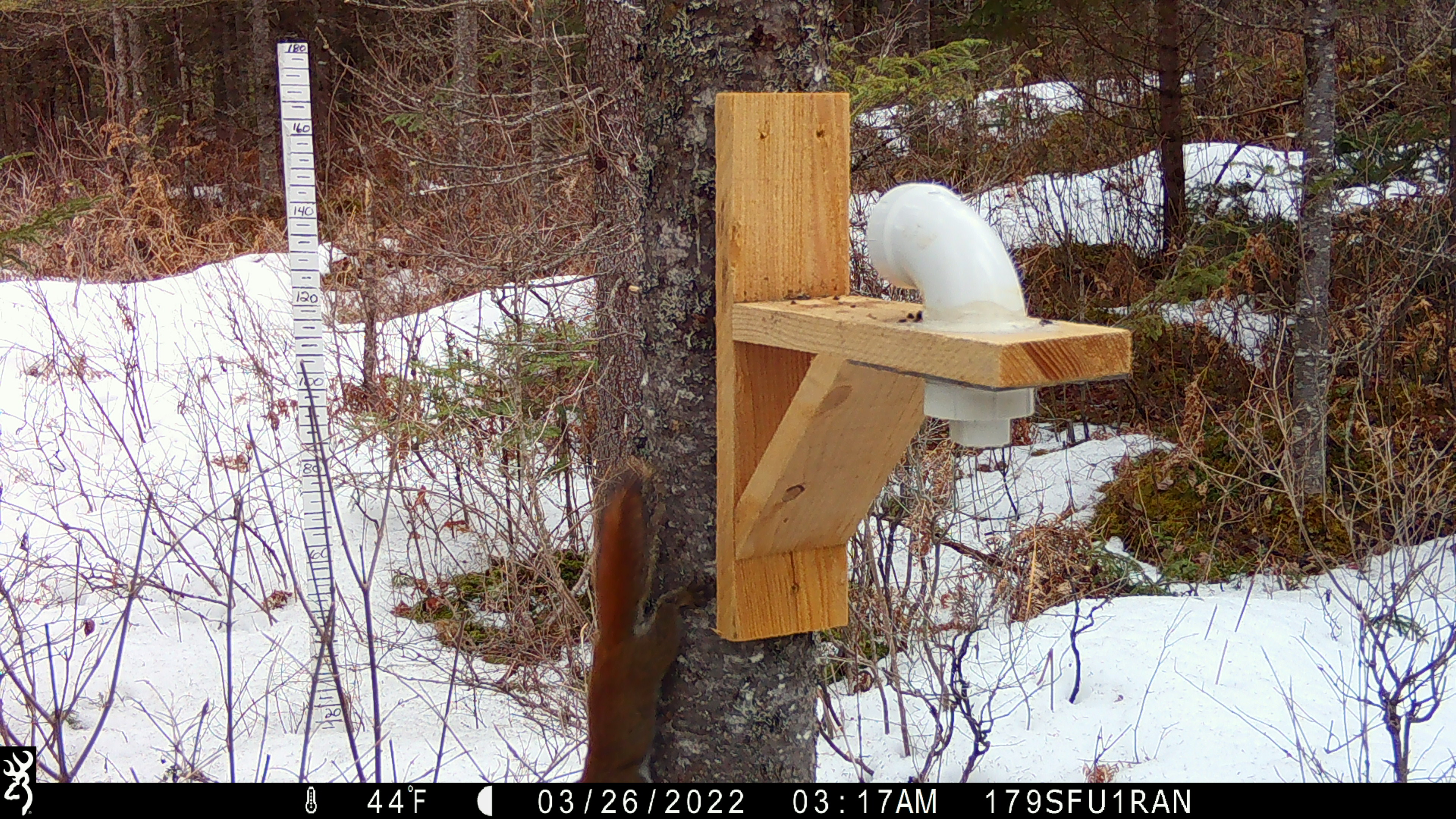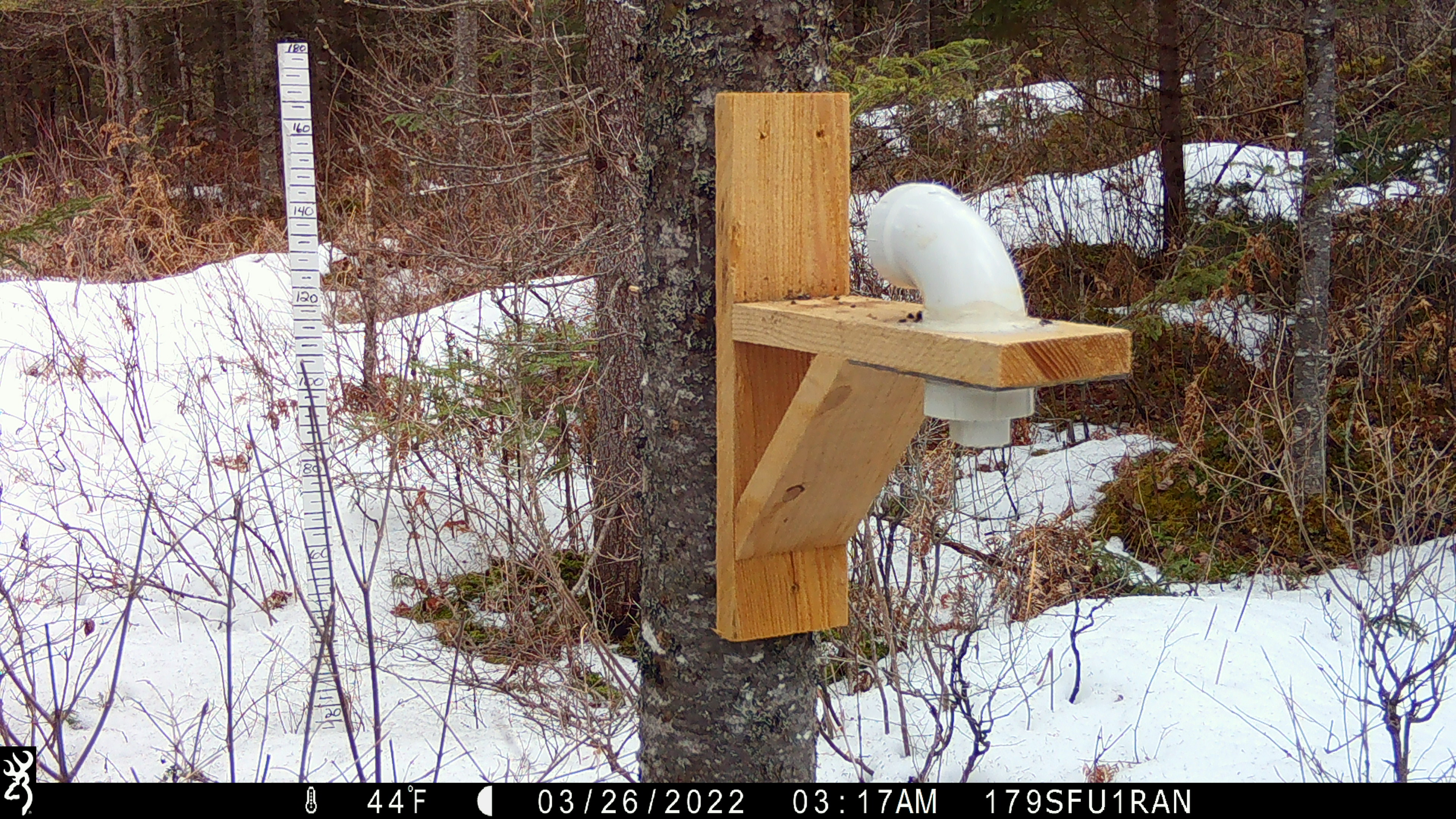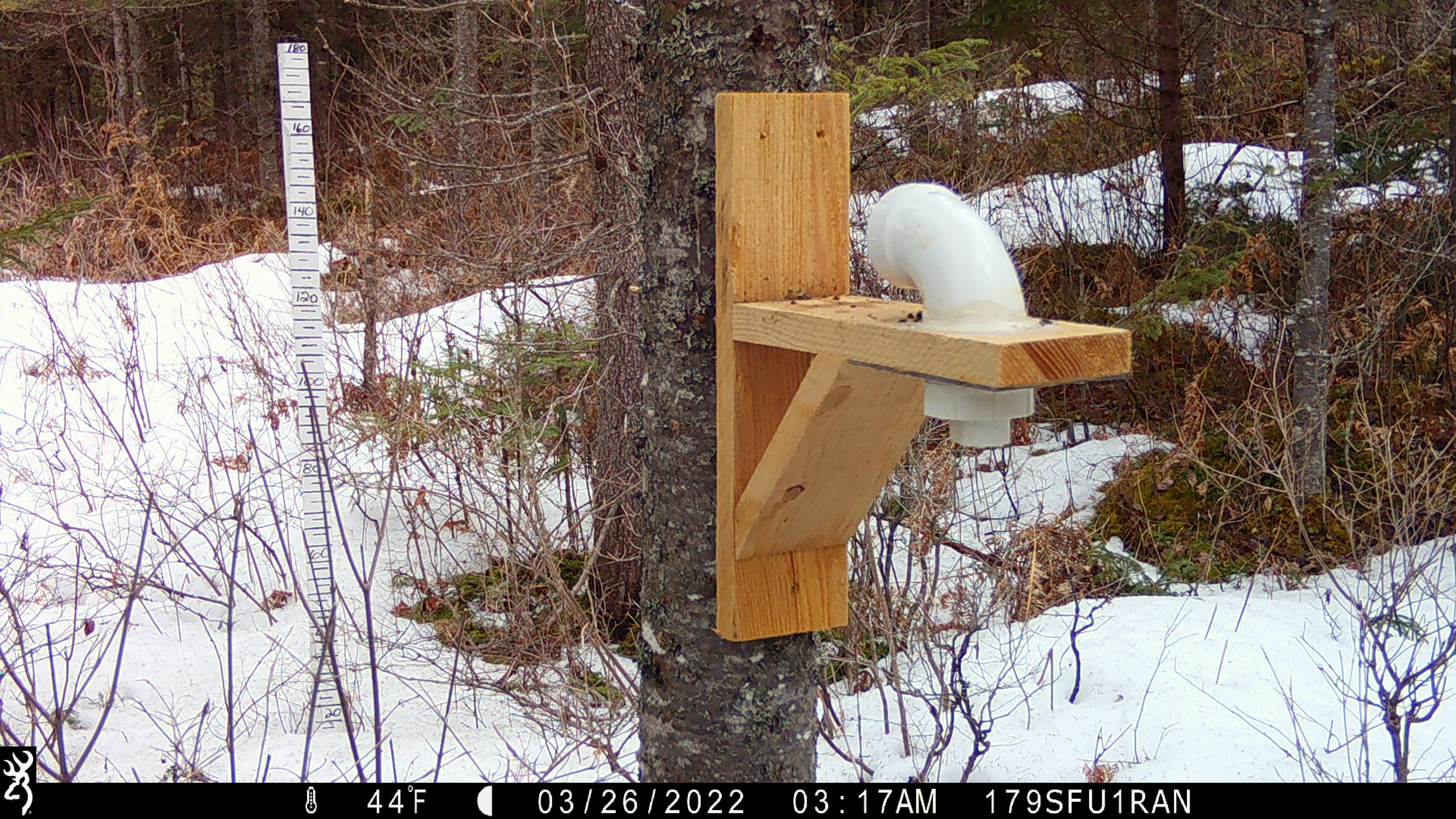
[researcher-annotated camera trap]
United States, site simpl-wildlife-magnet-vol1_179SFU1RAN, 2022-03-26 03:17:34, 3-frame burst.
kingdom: Animalia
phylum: Chordata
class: Mammalia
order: Rodentia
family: Sciuridae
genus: Tamiasciurus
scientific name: Tamiasciurus hudsonicus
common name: red squirrel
Red squirrel (Tamiasciurus hudsonicus).